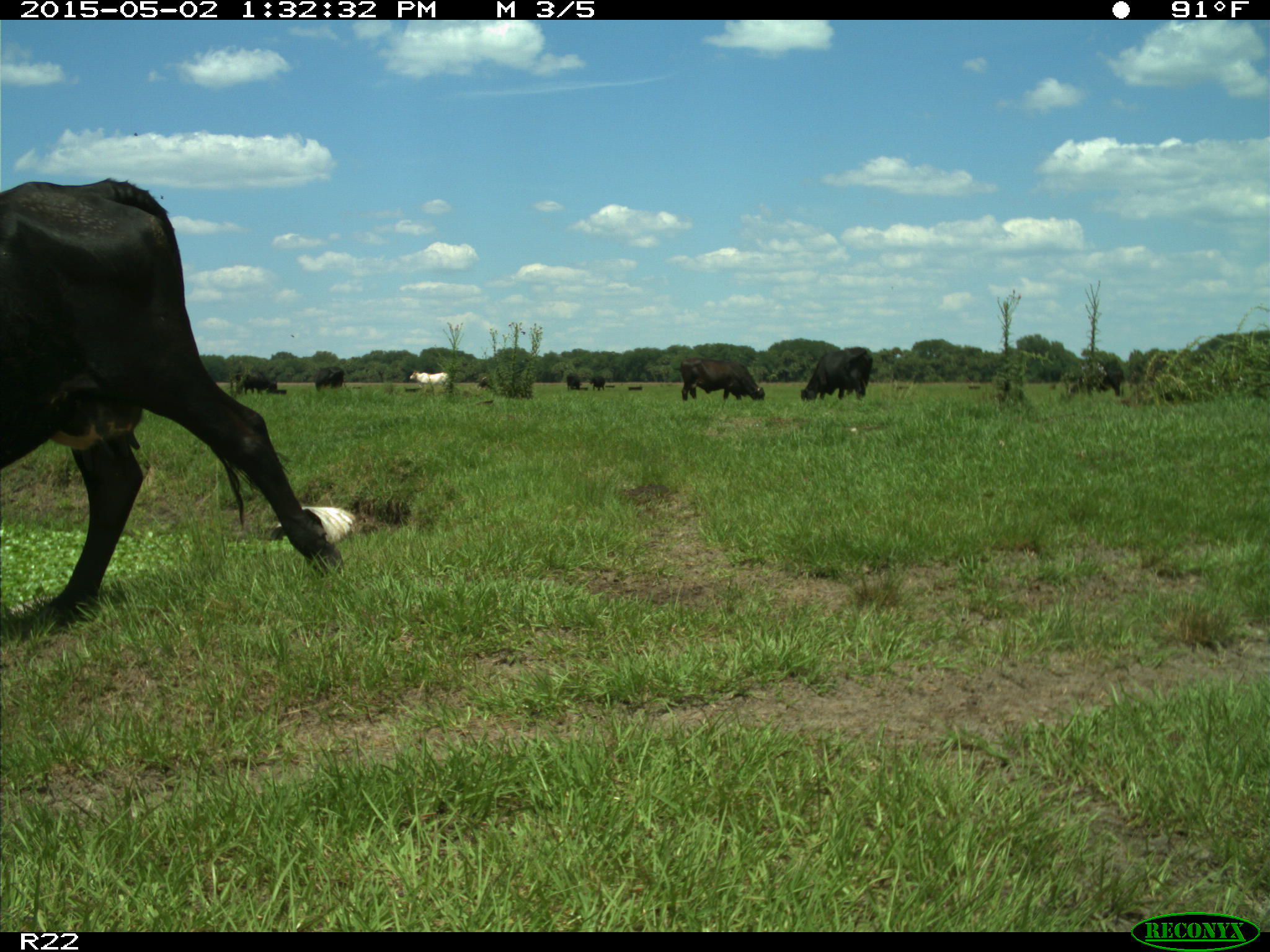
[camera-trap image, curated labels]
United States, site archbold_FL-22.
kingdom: Animalia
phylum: Chordata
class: Mammalia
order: Artiodactyla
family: Bovidae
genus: Bos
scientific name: Bos taurus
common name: domestic cow